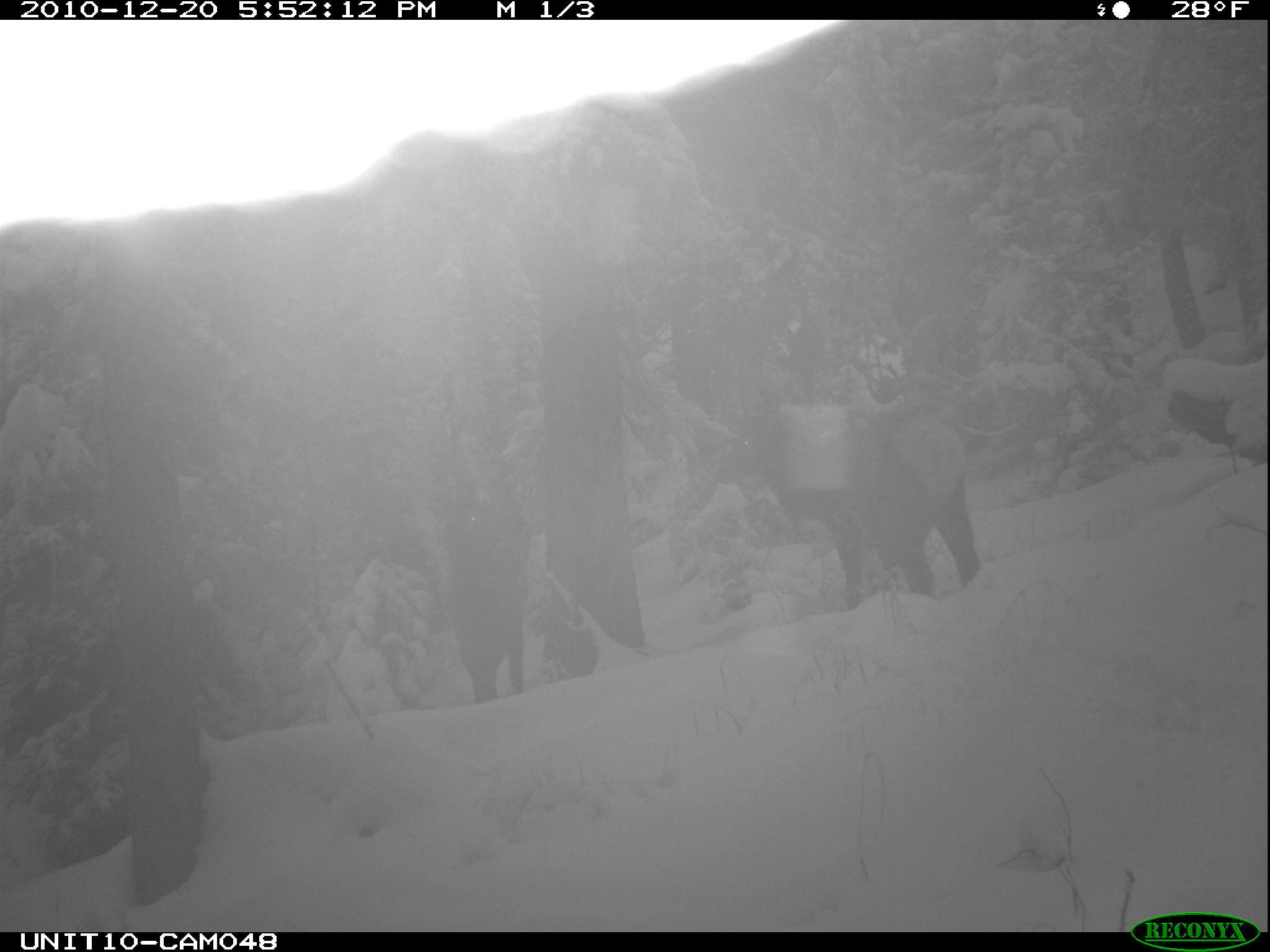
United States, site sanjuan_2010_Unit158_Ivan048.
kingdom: Animalia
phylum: Chordata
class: Mammalia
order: Artiodactyla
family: Cervidae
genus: Cervus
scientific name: Cervus elaphus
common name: red deer